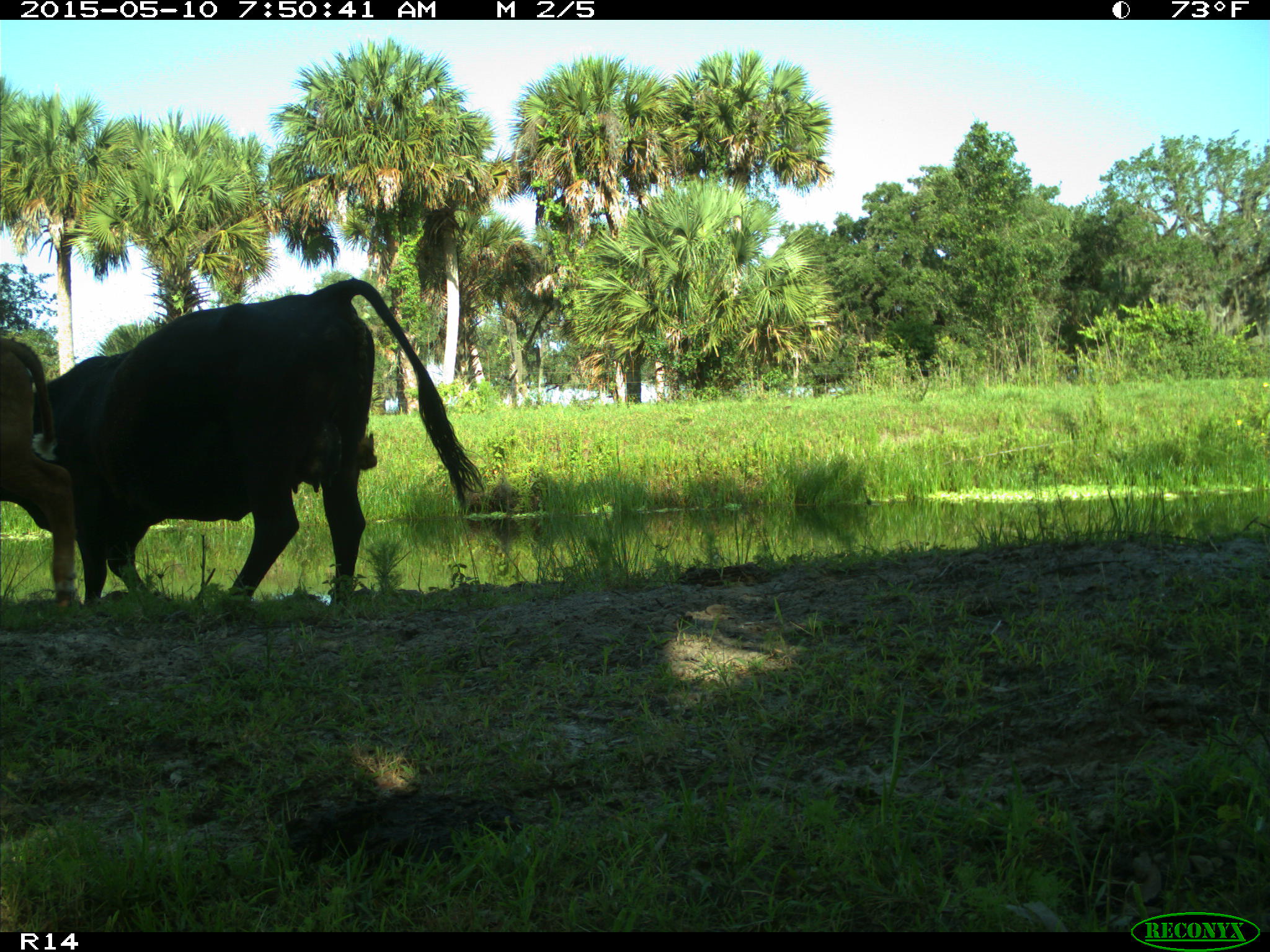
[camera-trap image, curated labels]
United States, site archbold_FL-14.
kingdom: Animalia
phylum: Chordata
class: Mammalia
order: Artiodactyla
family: Bovidae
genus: Bos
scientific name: Bos taurus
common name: domestic cow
Bos taurus (domestic cow).